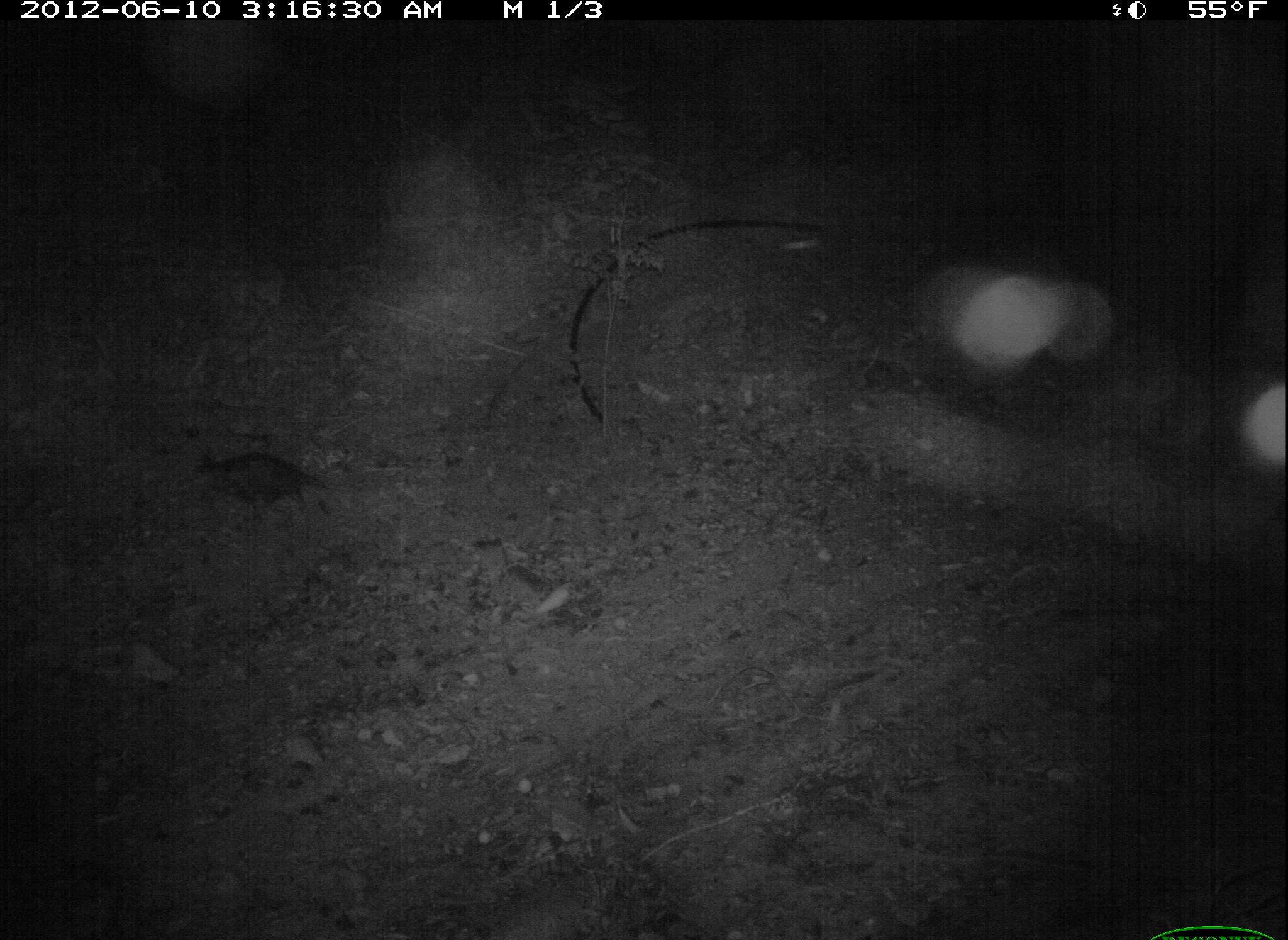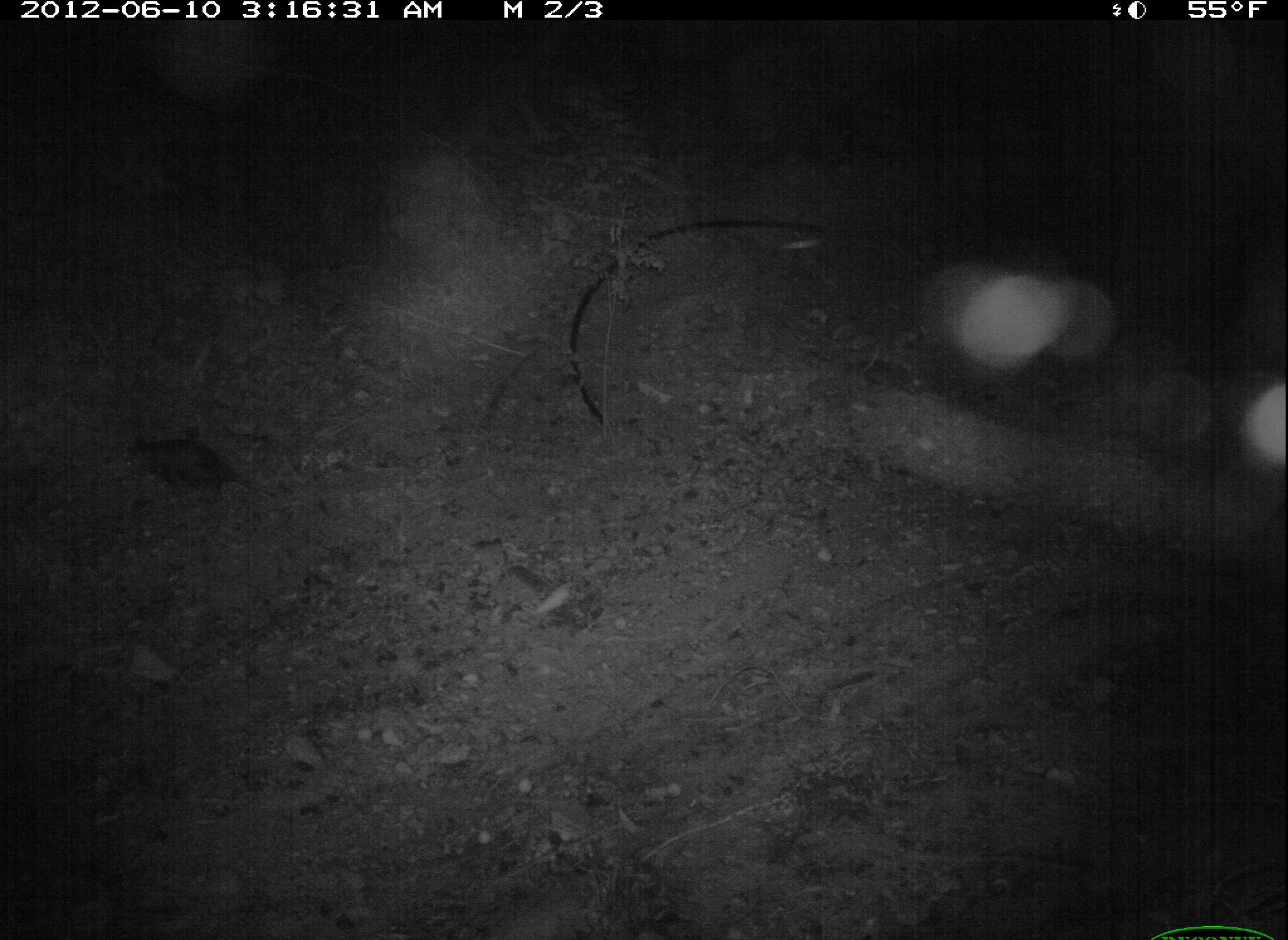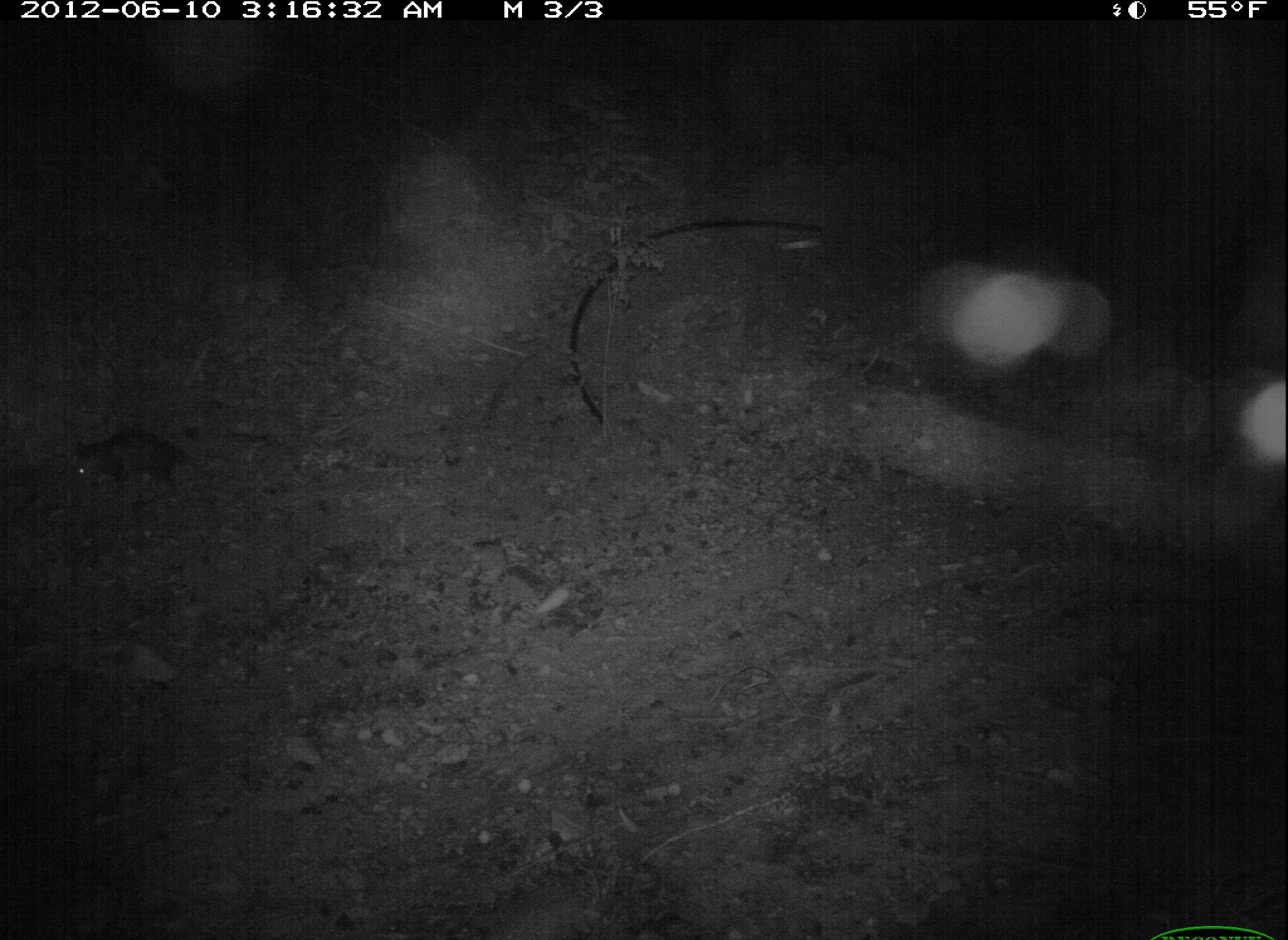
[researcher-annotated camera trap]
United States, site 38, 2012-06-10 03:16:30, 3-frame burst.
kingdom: Animalia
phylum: Chordata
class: Mammalia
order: Didelphimorphia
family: Didelphidae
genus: Didelphis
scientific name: Didelphis virginiana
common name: virginia opossum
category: opossum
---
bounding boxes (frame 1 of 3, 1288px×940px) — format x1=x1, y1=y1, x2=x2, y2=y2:
opossum: x1=188, y1=433, x2=345, y2=528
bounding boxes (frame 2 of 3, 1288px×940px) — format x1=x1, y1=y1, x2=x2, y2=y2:
opossum: x1=114, y1=422, x2=293, y2=515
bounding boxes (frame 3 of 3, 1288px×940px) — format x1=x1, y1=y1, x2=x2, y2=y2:
opossum: x1=53, y1=420, x2=217, y2=512